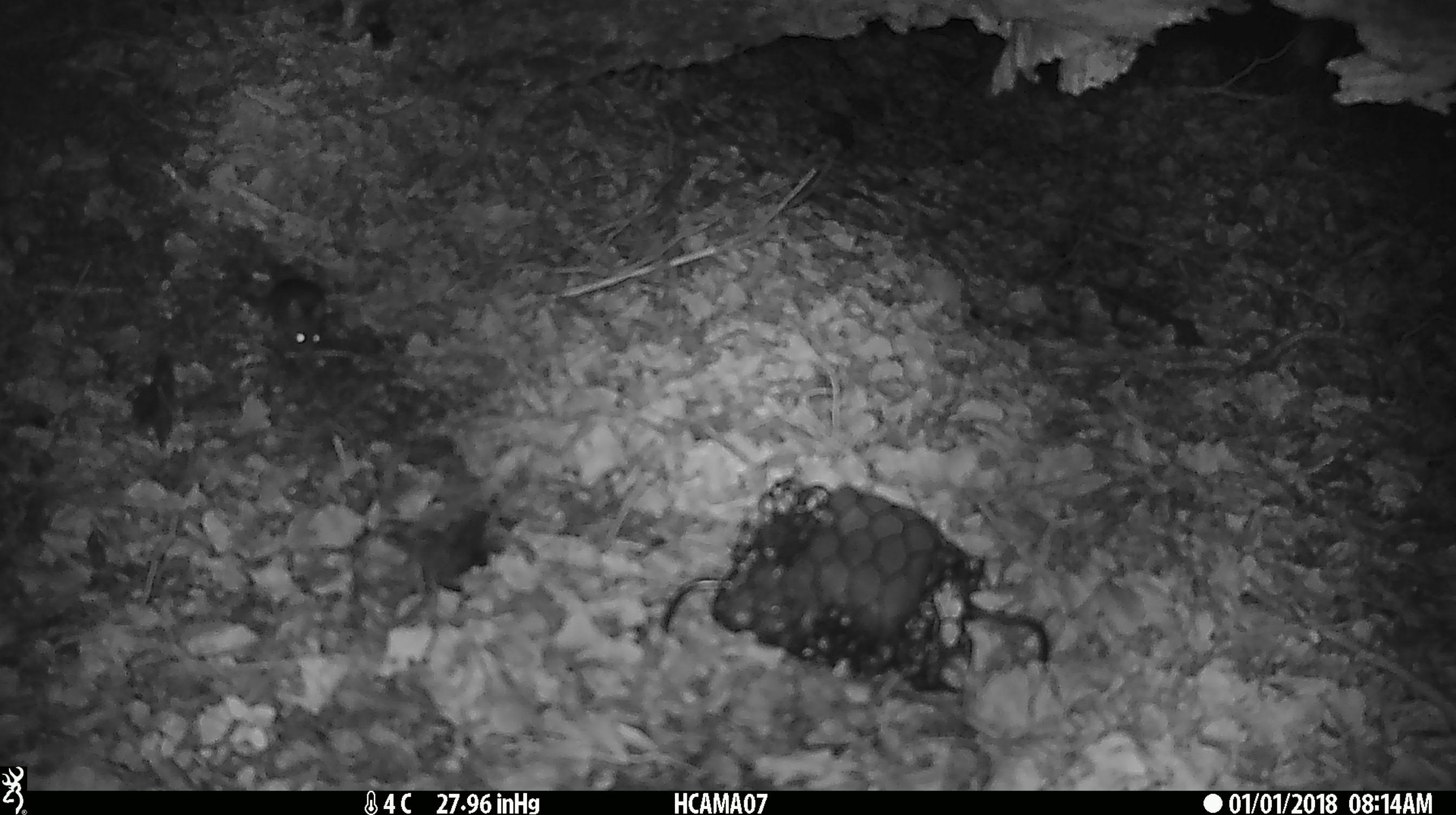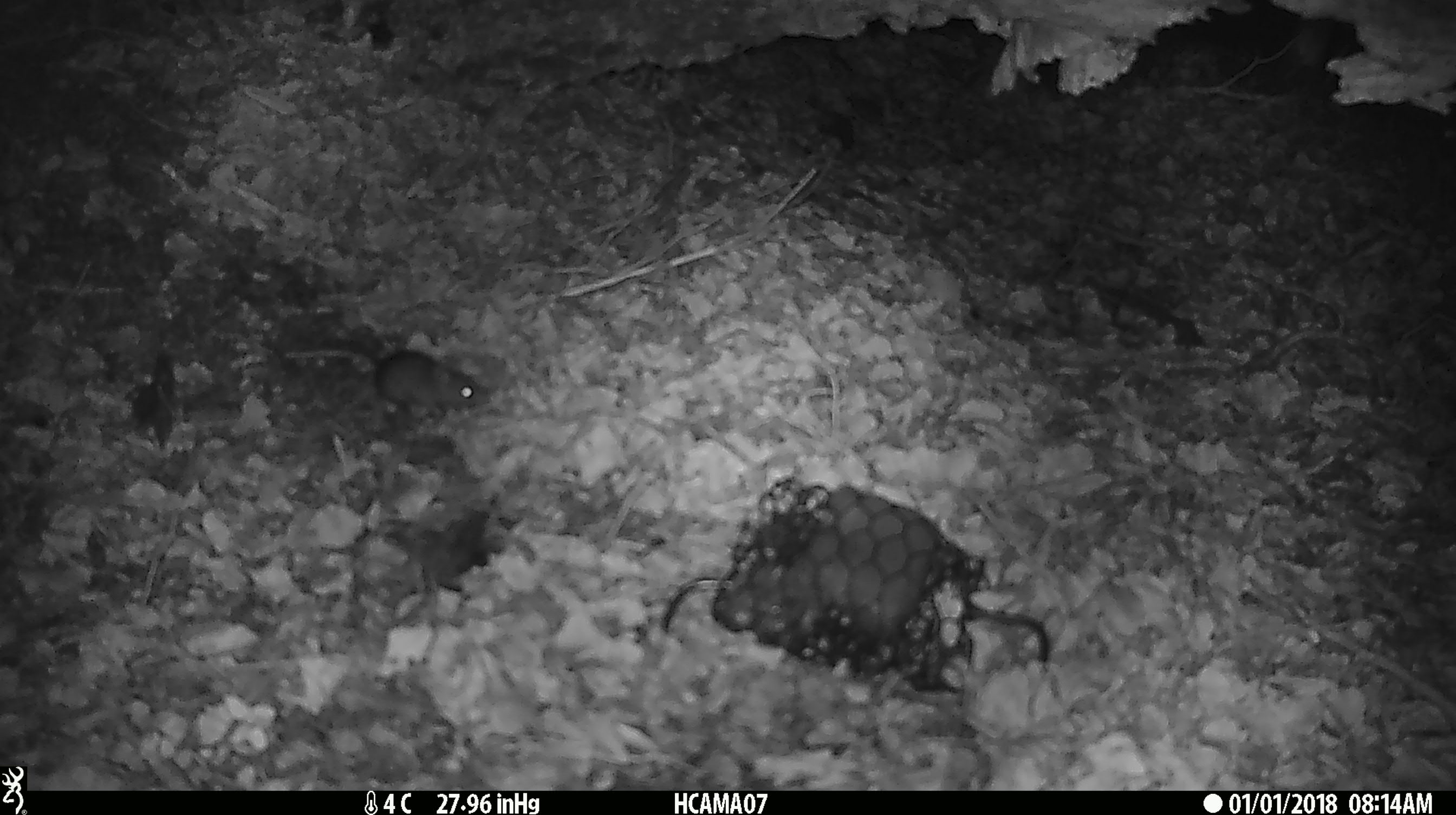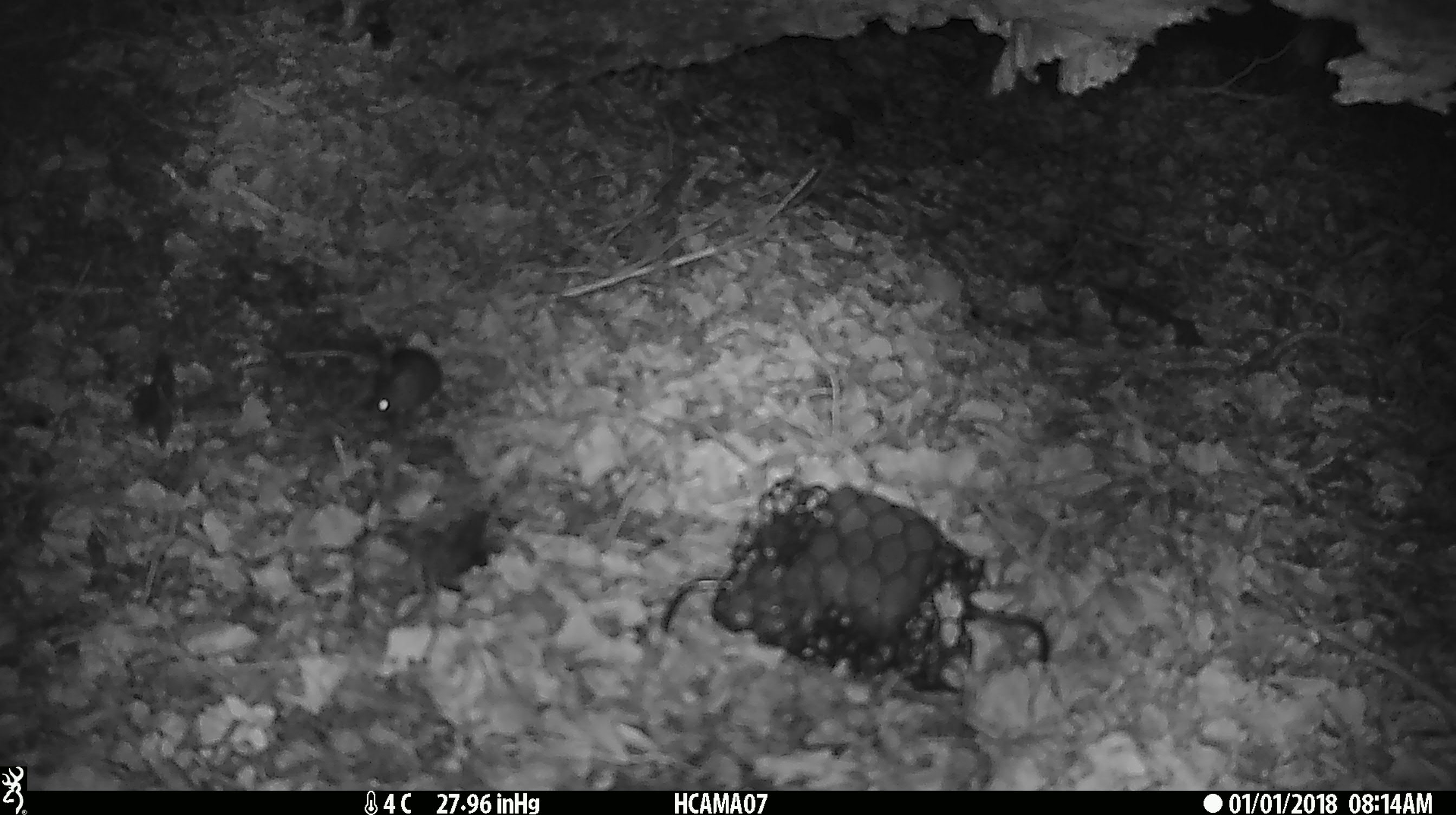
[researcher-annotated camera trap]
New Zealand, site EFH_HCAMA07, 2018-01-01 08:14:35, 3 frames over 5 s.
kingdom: Animalia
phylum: Chordata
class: Mammalia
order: Rodentia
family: Muridae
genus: Mus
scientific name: Mus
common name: mouse